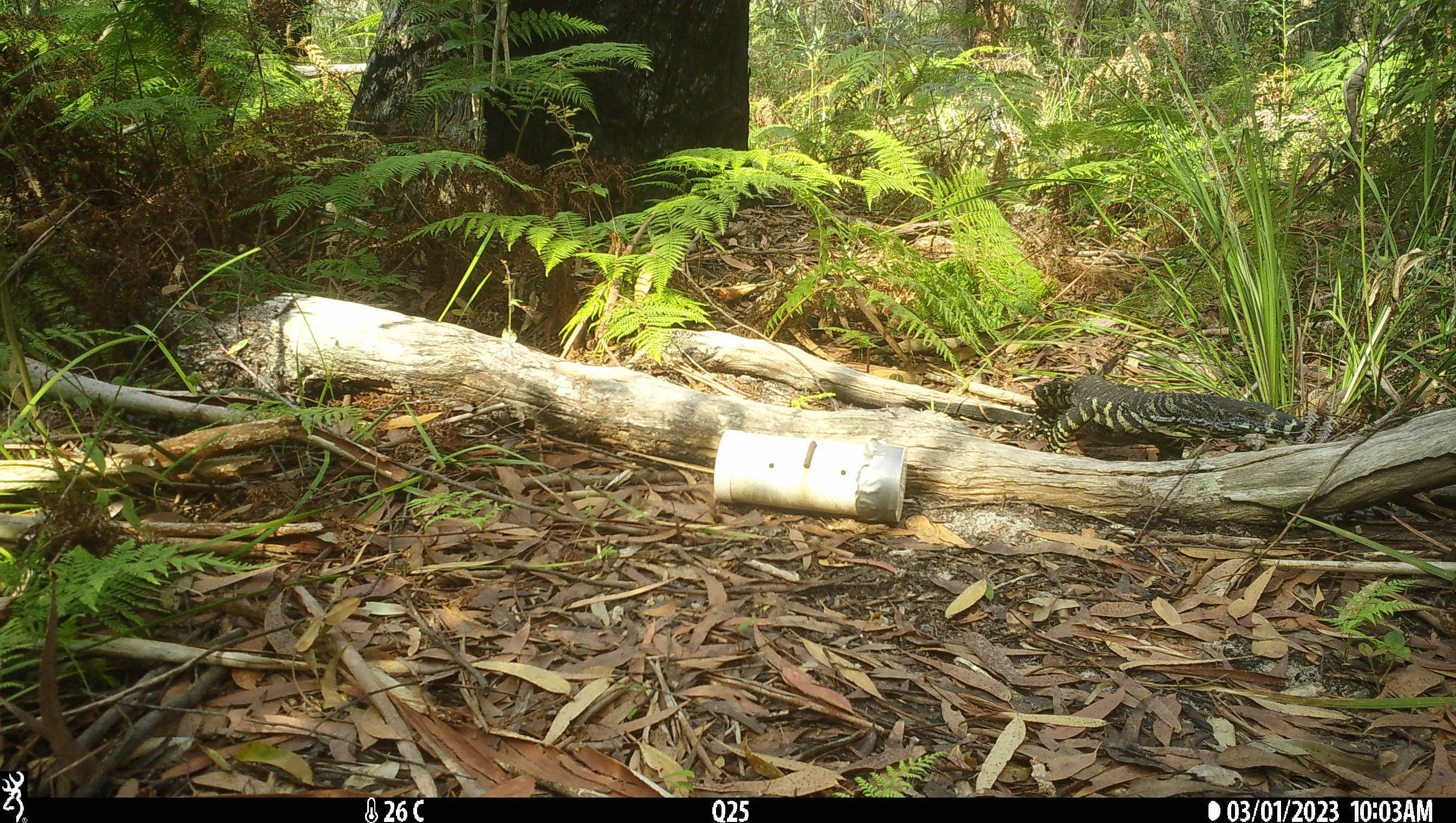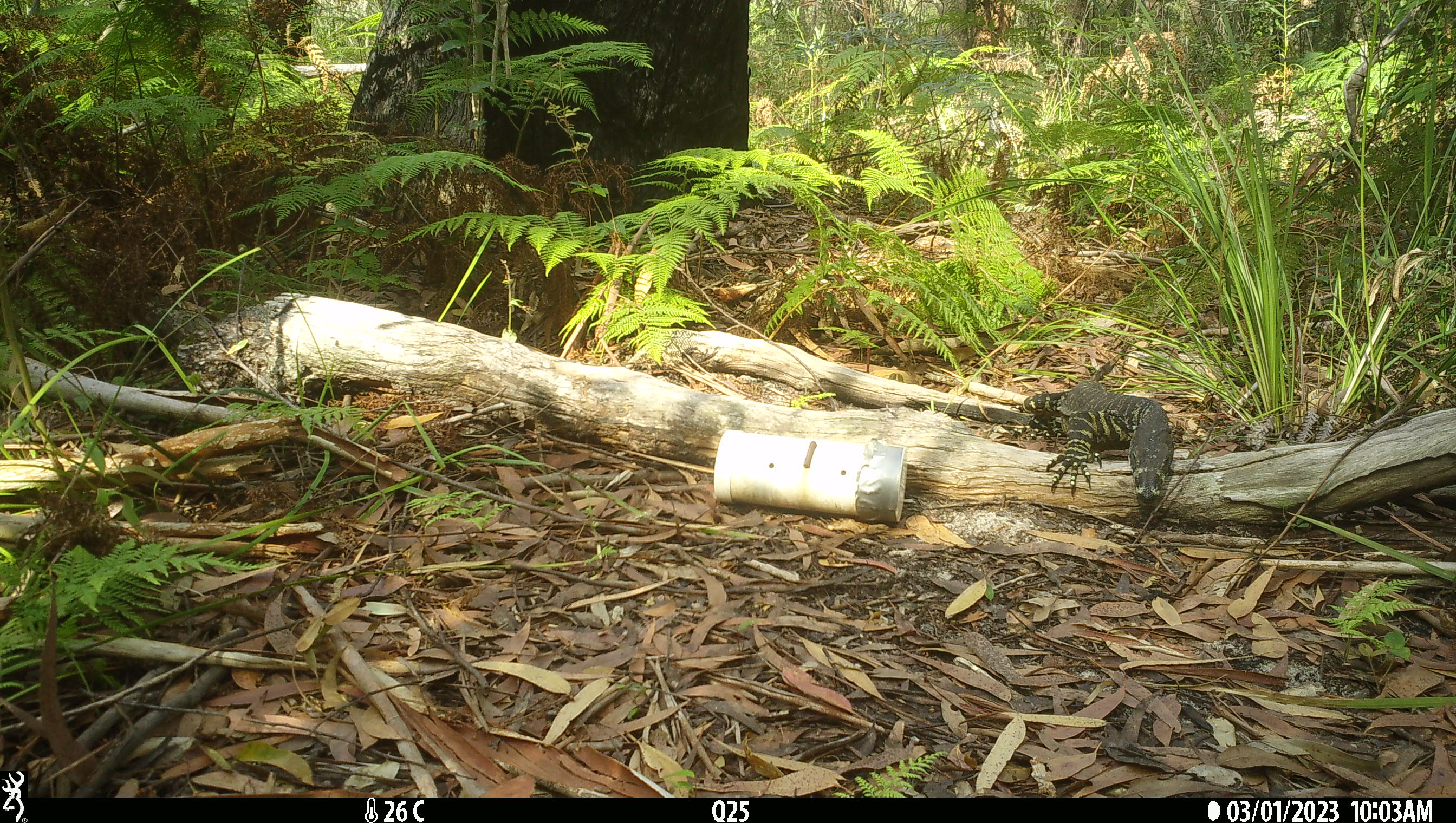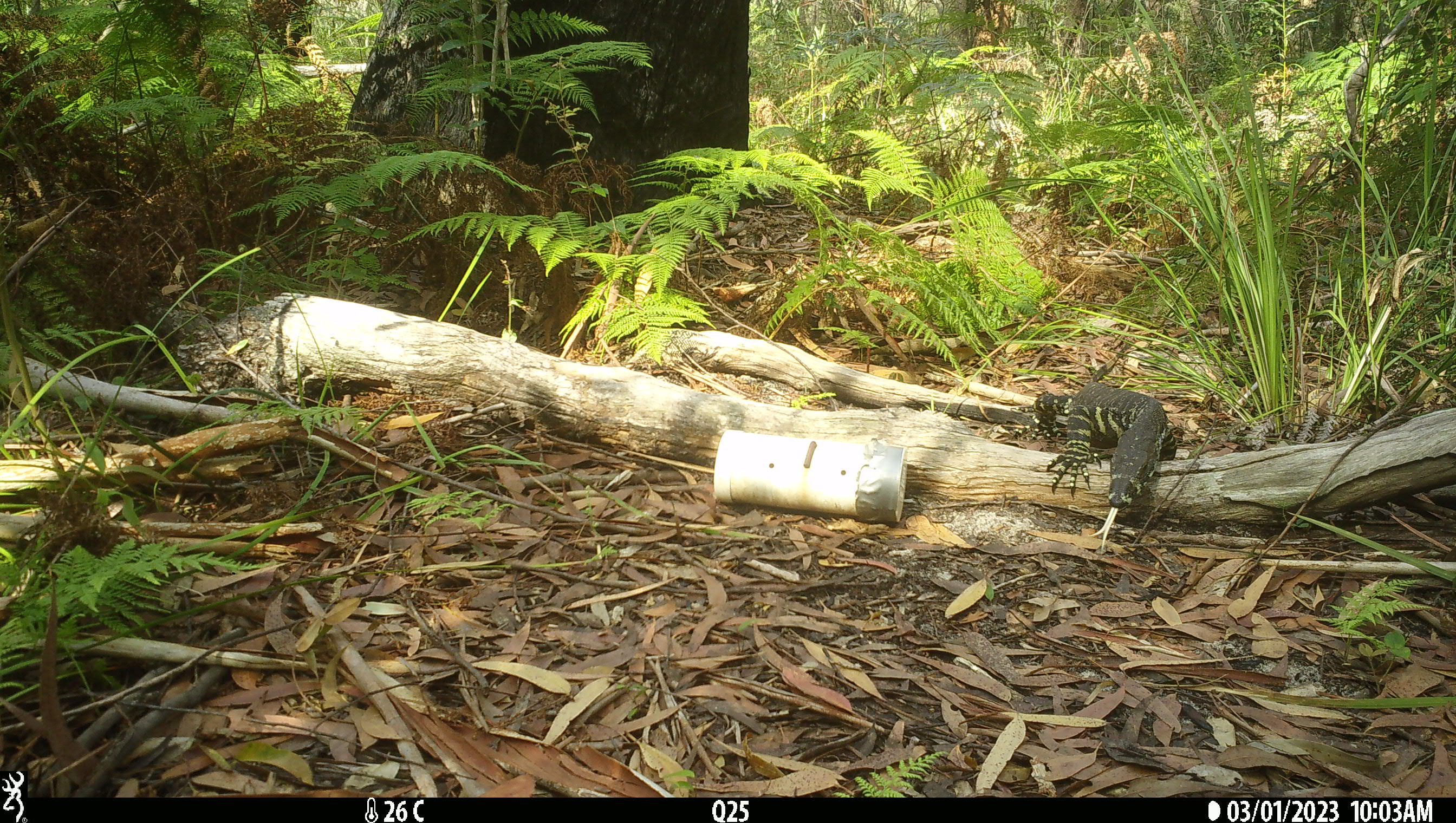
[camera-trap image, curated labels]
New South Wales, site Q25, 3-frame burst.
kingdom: Animalia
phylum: Chordata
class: Reptilia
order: Squamata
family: Varanidae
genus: Varanus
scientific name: Varanus varius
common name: lace monitor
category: goanna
Goanna (lace monitor) (Varanus varius).